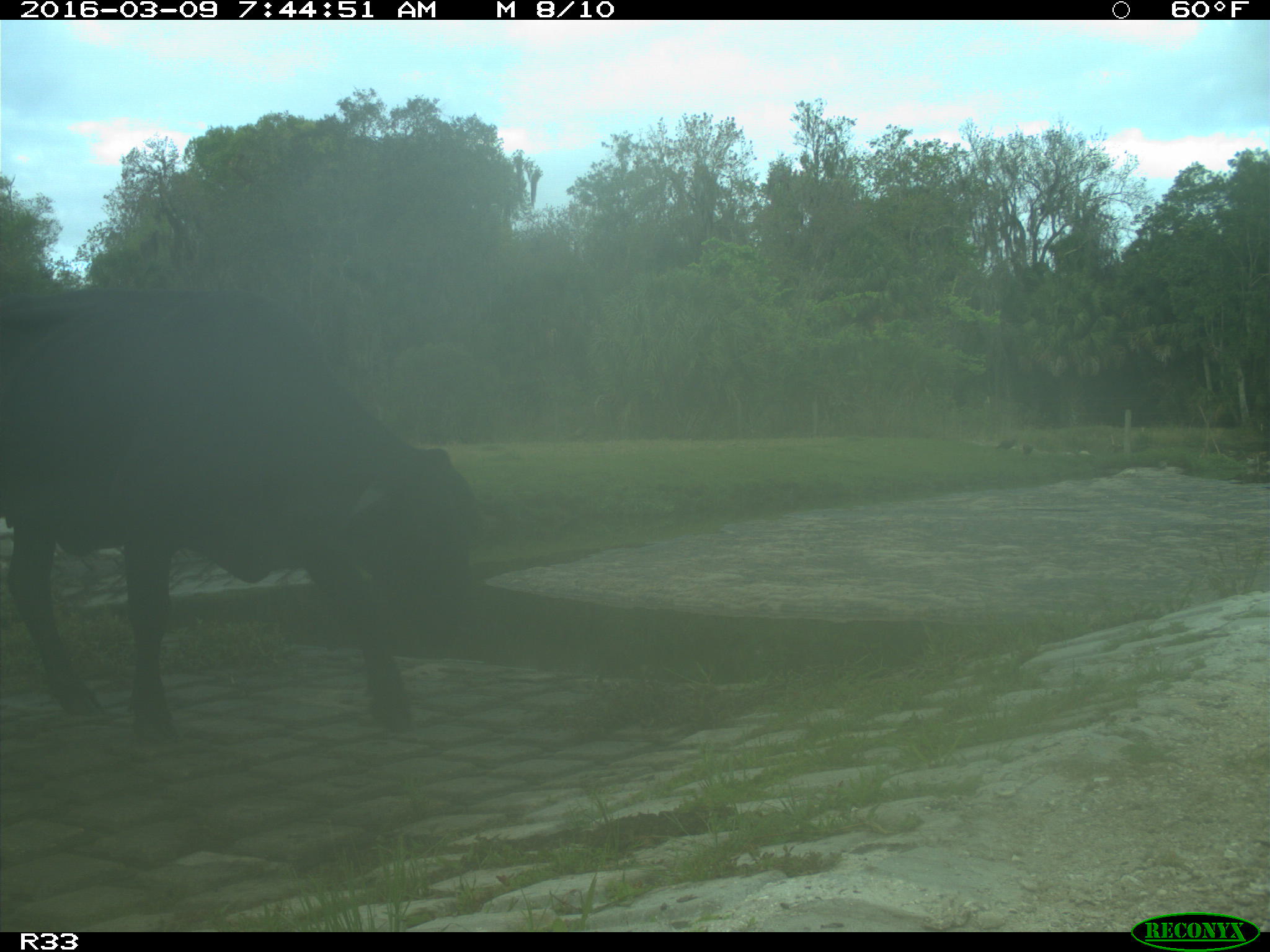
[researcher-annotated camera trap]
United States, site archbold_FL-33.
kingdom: Animalia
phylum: Chordata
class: Mammalia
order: Artiodactyla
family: Bovidae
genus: Bos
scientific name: Bos taurus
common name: domestic cow